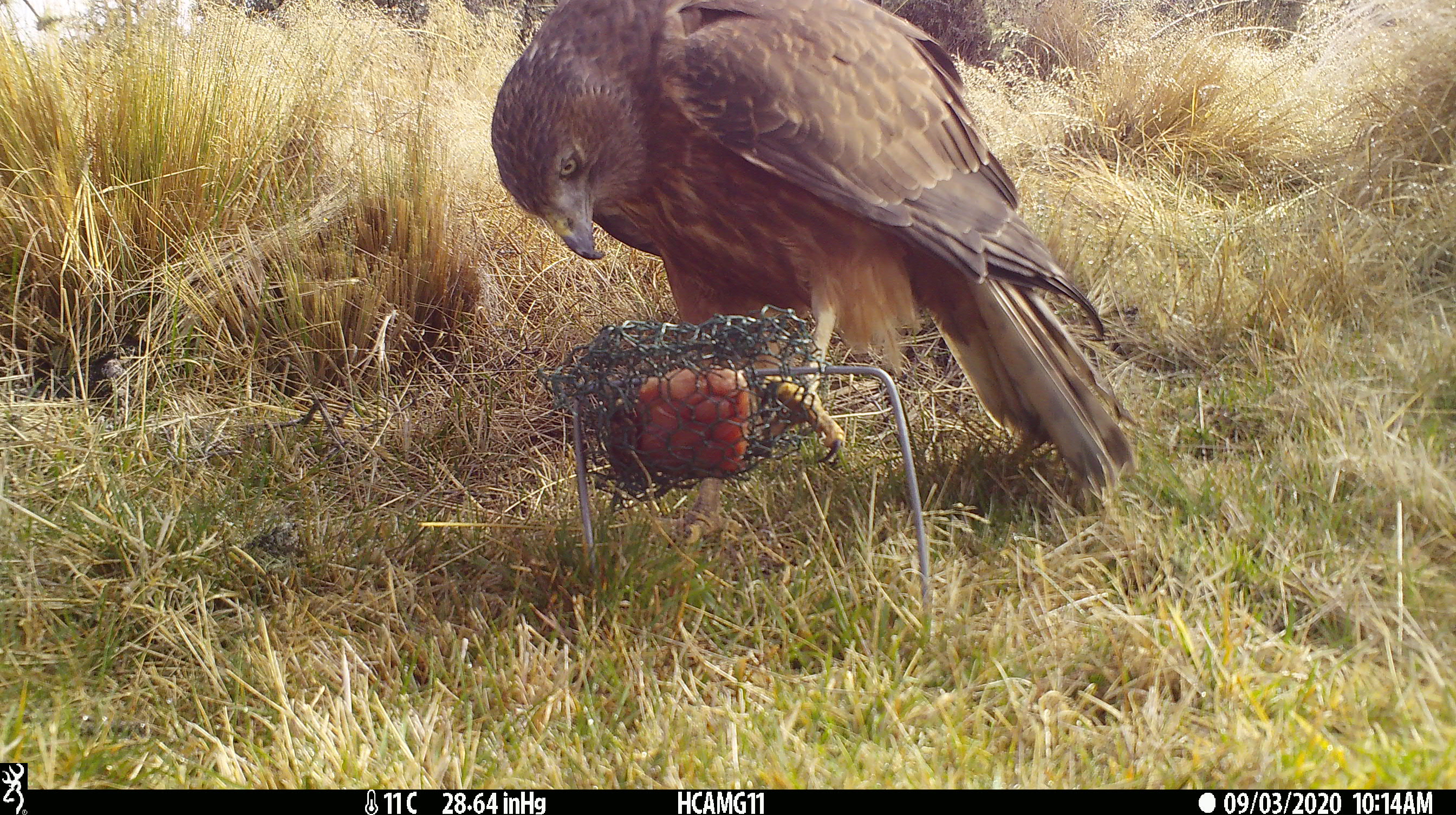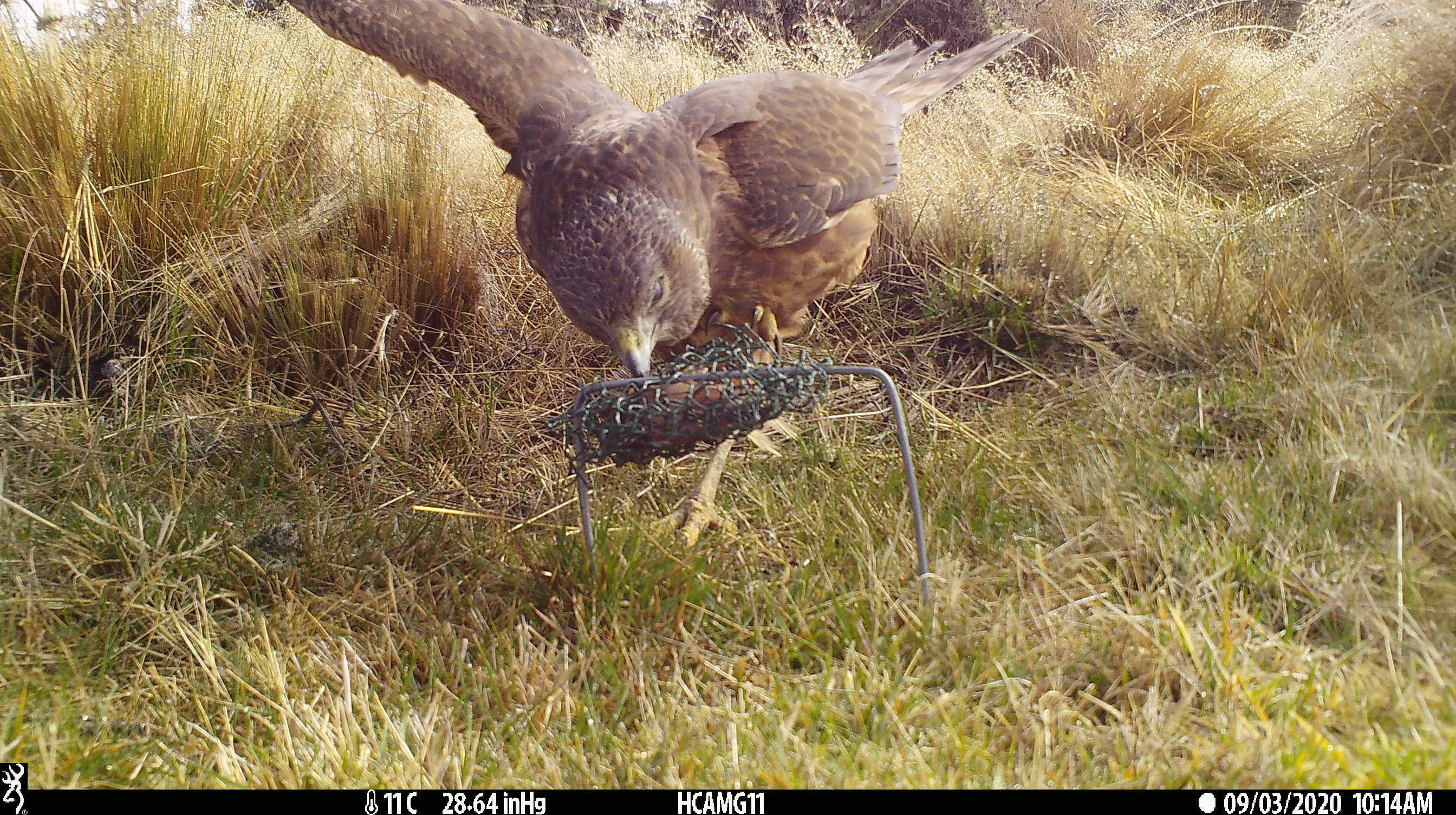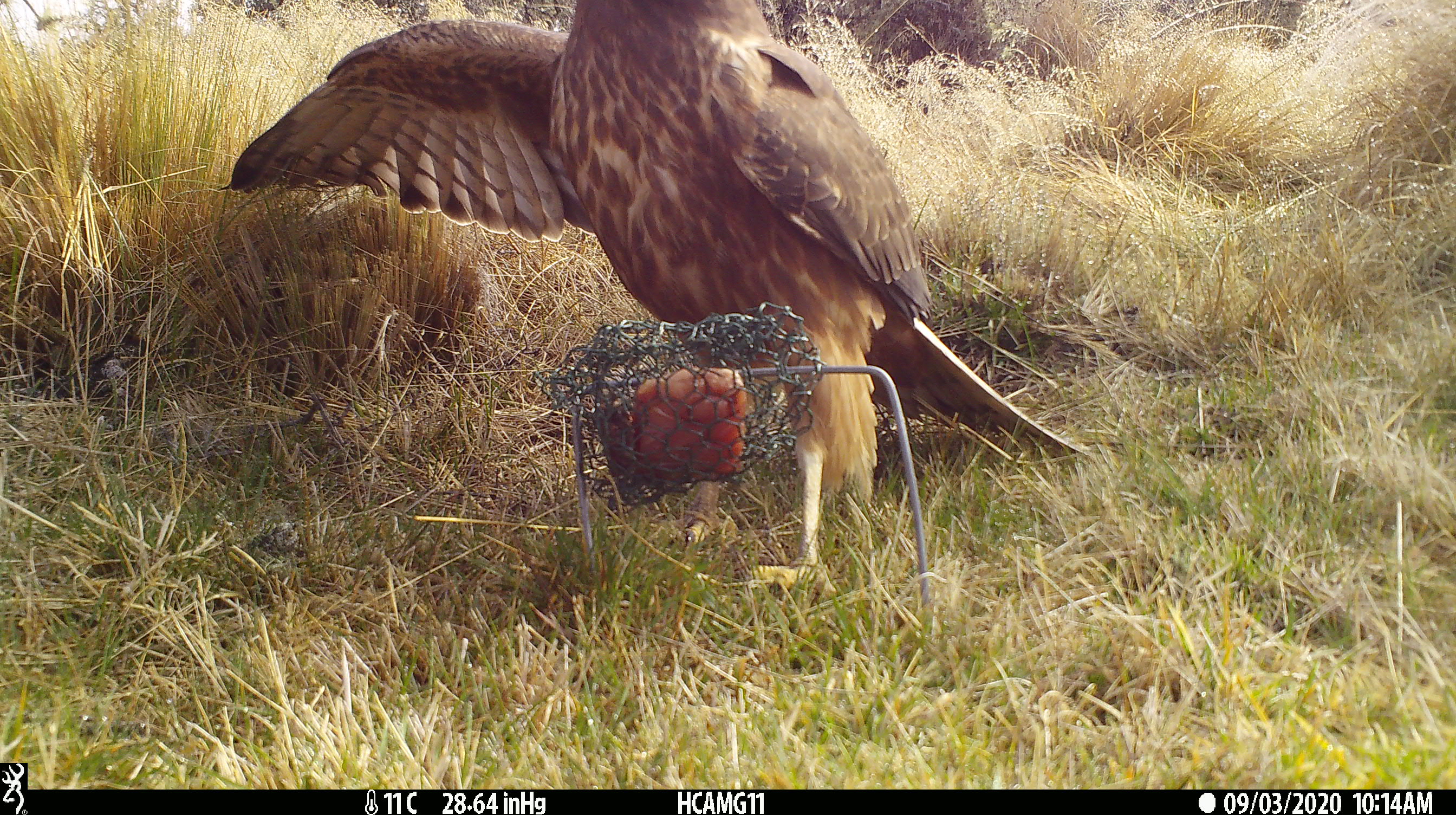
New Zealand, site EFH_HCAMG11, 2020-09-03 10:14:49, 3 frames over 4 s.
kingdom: Animalia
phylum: Chordata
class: Aves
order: Accipitriformes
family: Accipitridae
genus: Circus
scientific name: Circus approximans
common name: swamp harrier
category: harrier